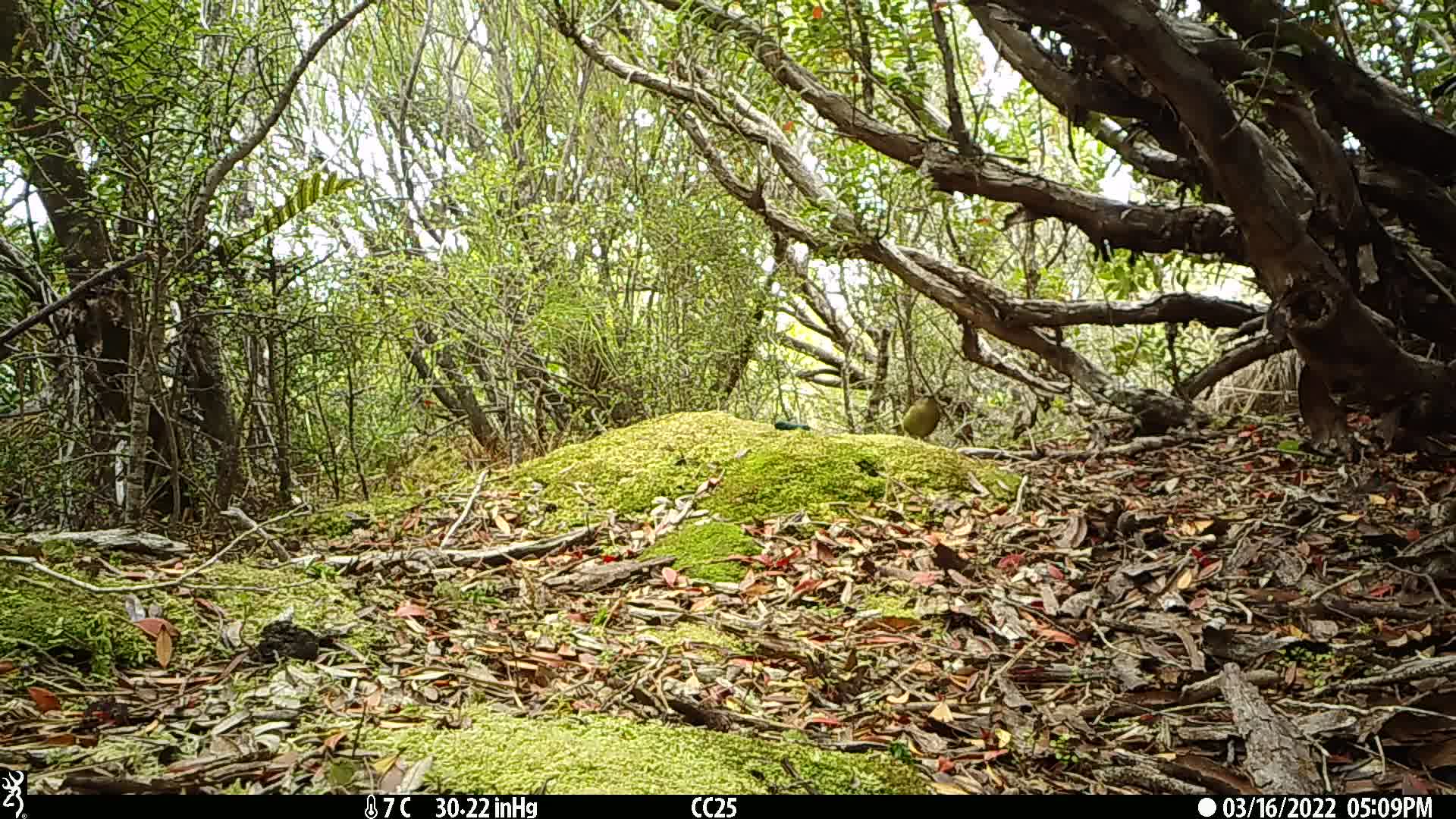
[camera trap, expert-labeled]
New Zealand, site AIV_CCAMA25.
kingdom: Animalia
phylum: Chordata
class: Aves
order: Passeriformes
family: Meliphagidae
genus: Anthornis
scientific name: Anthornis melanura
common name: new zealand bellbird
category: bellbird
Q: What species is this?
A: Bellbird (new zealand bellbird) (Anthornis melanura).